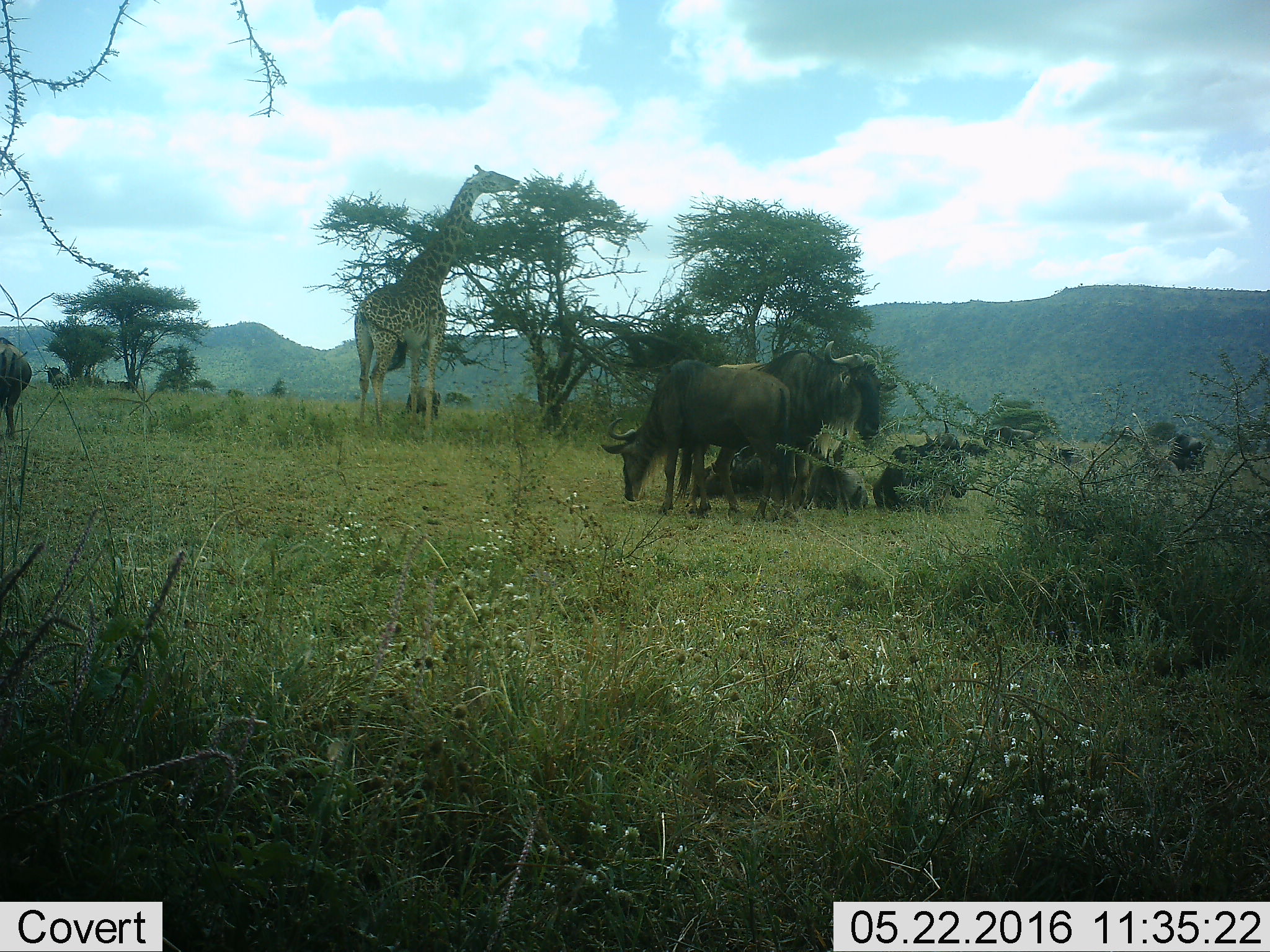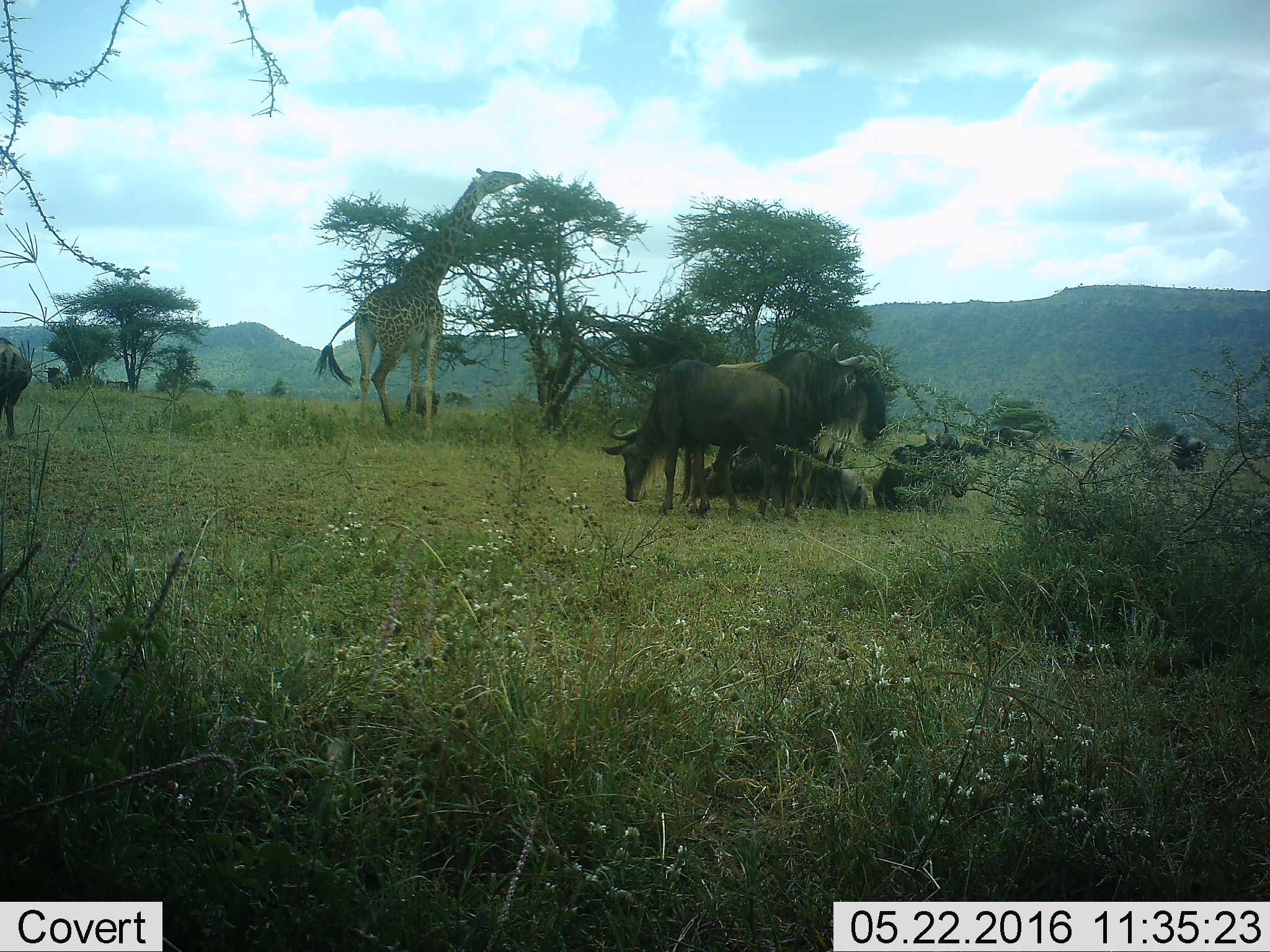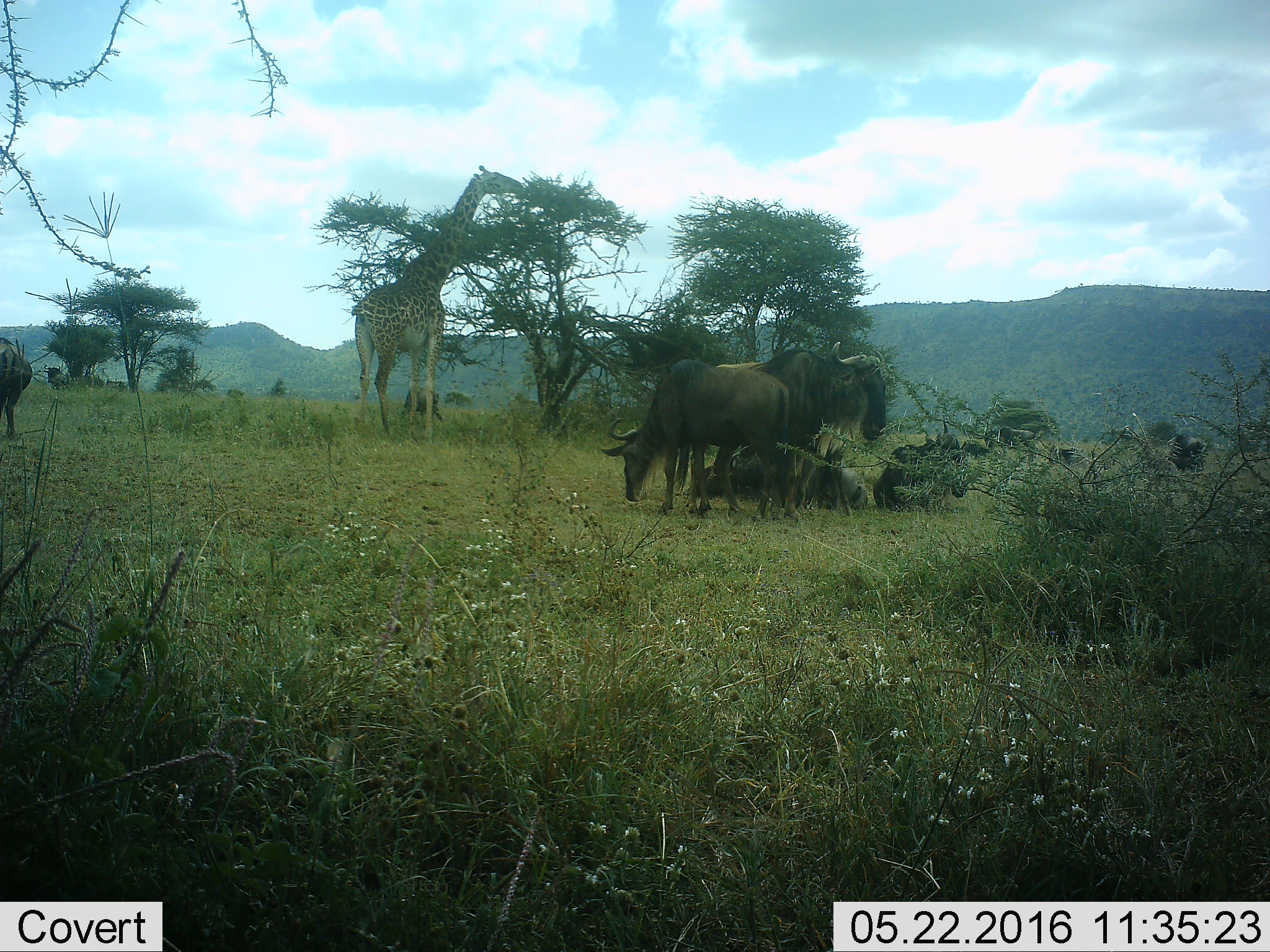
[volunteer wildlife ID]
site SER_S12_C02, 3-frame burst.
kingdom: Animalia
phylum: Chordata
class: Mammalia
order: Artiodactyla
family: Giraffidae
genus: Giraffa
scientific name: Giraffa camelopardalis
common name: giraffe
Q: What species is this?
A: Giraffe (Giraffa camelopardalis).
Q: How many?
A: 1.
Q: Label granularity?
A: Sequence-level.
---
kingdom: Animalia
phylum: Chordata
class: Mammalia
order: Artiodactyla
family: Bovidae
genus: Connochaetes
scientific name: Connochaetes taurinus taurinus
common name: blue wildebeest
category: wildebeestblue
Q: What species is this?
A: Wildebeestblue (blue wildebeest) (Connochaetes taurinus taurinus).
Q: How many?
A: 10.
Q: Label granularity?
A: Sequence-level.